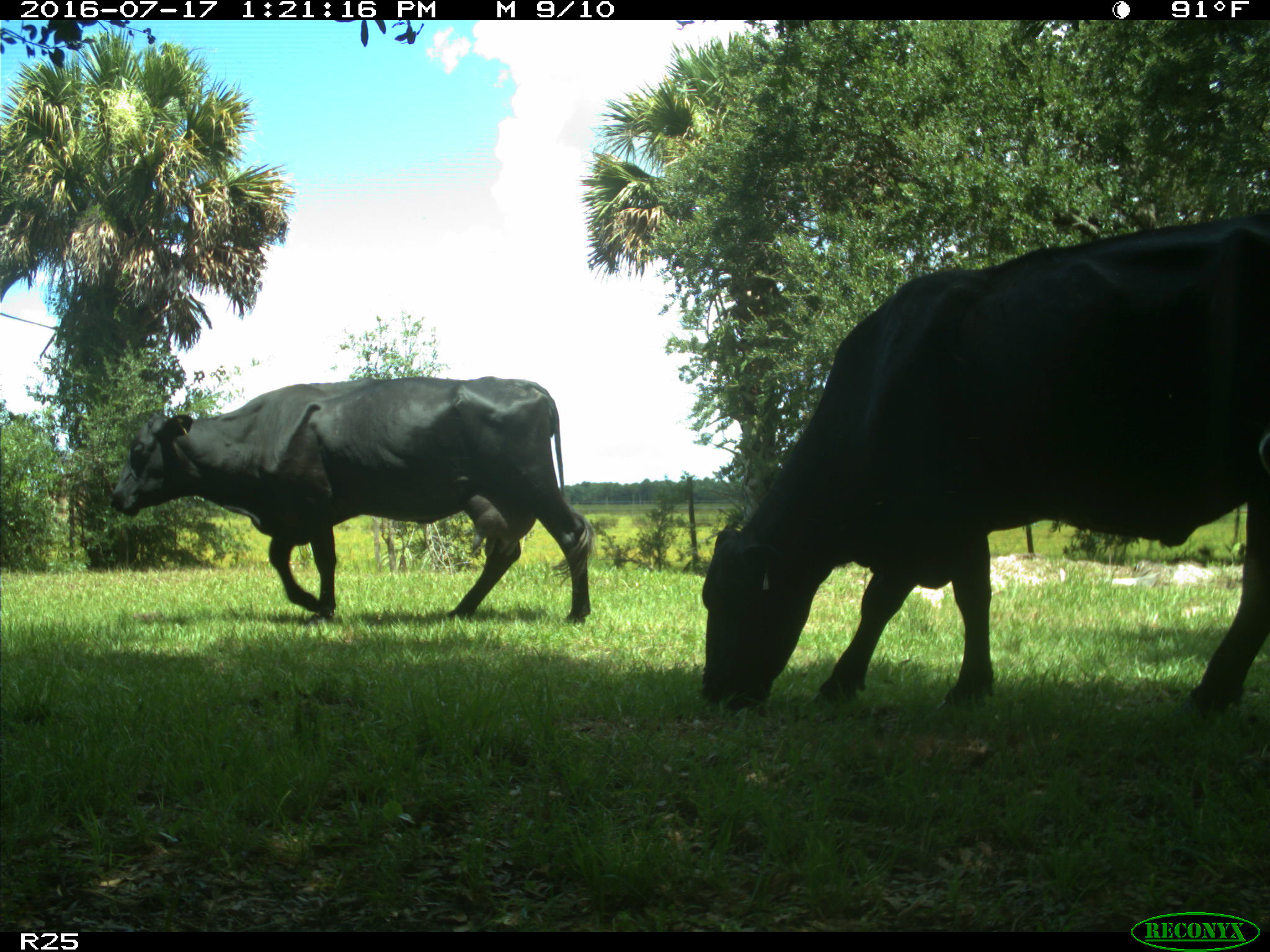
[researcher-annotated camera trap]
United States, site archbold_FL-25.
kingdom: Animalia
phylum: Chordata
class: Mammalia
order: Artiodactyla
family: Bovidae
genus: Bos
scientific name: Bos taurus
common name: domestic cow